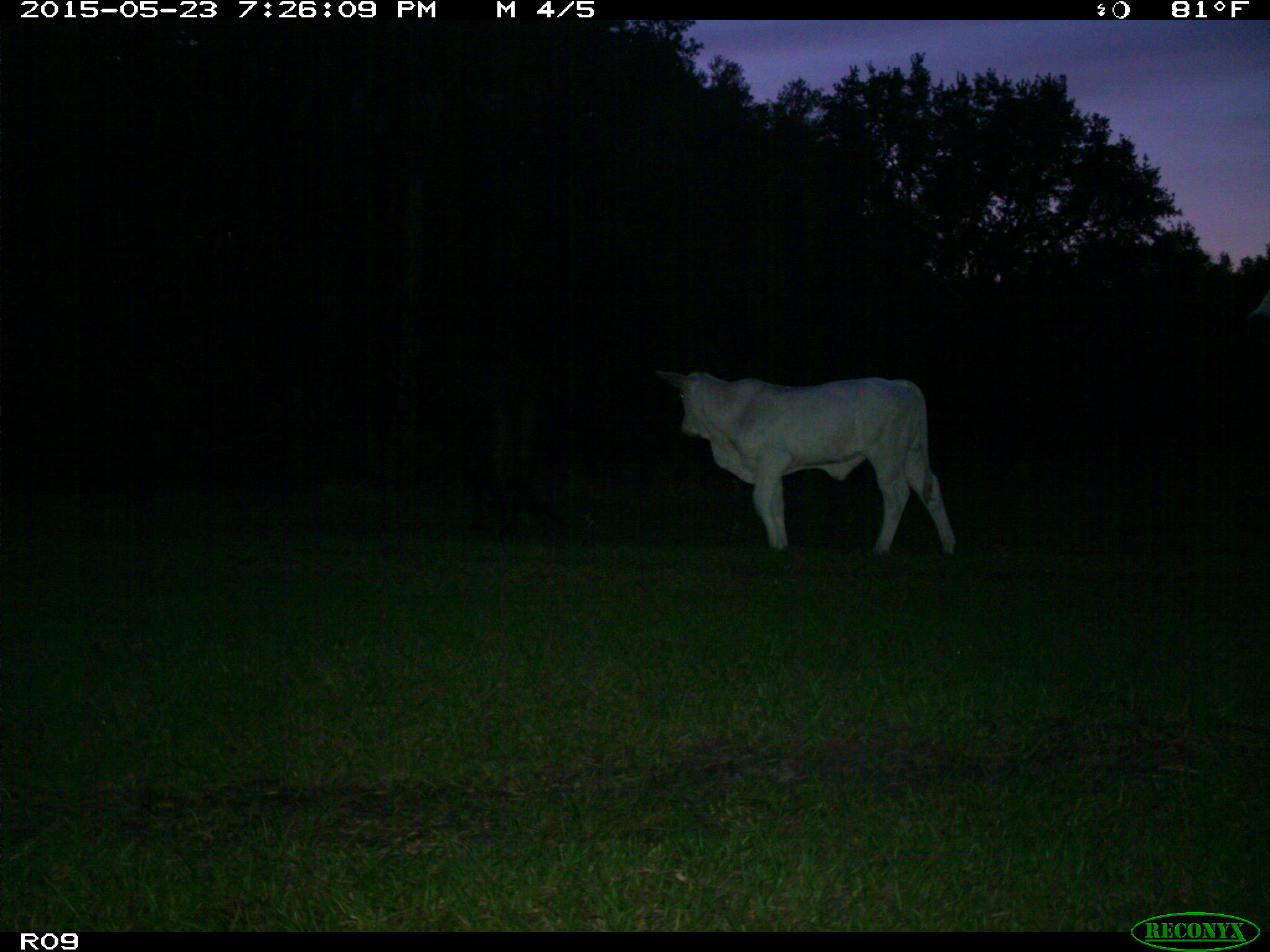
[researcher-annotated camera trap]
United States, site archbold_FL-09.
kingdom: Animalia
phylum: Chordata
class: Mammalia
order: Artiodactyla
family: Bovidae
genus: Bos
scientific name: Bos taurus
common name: domestic cow